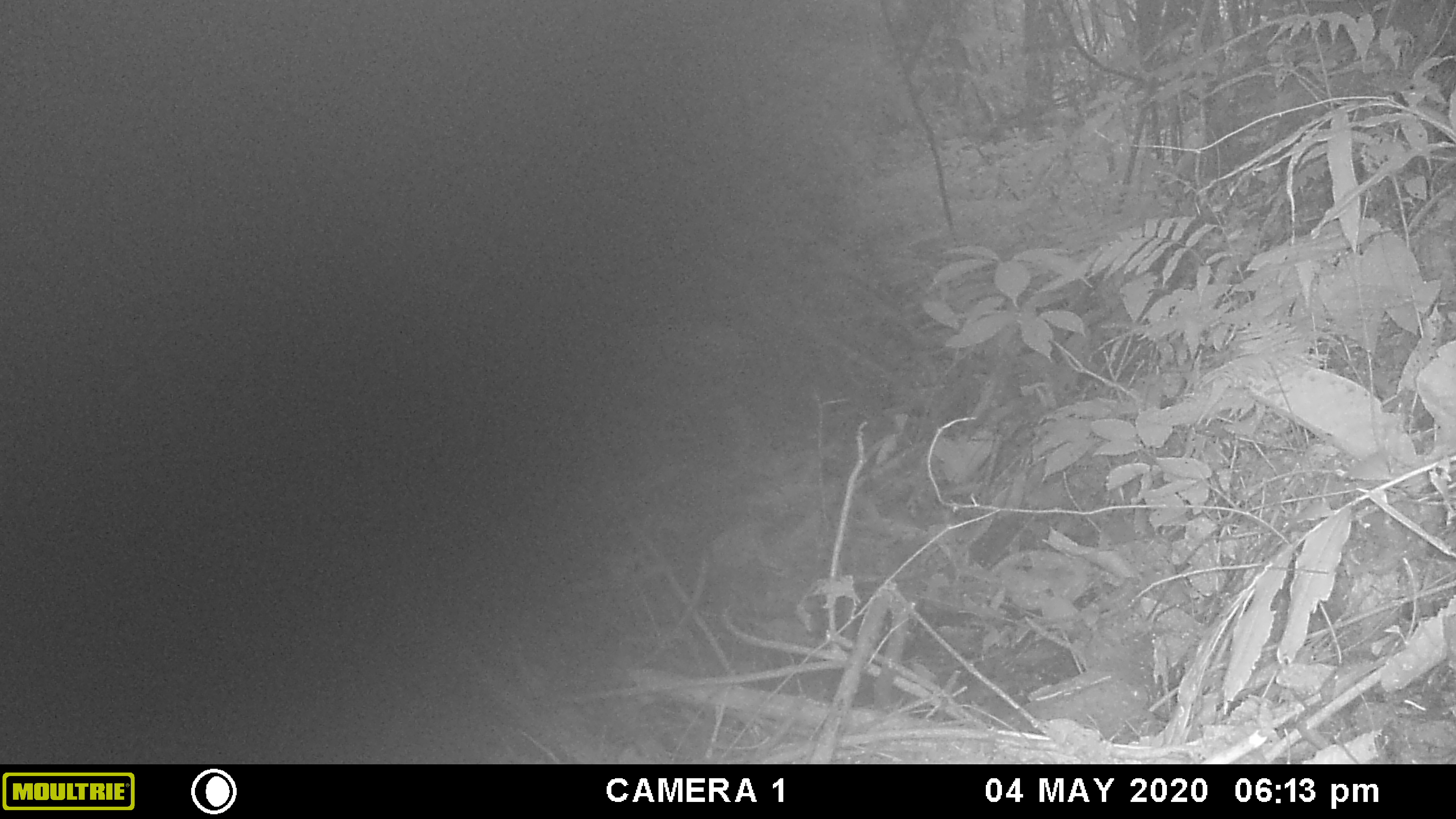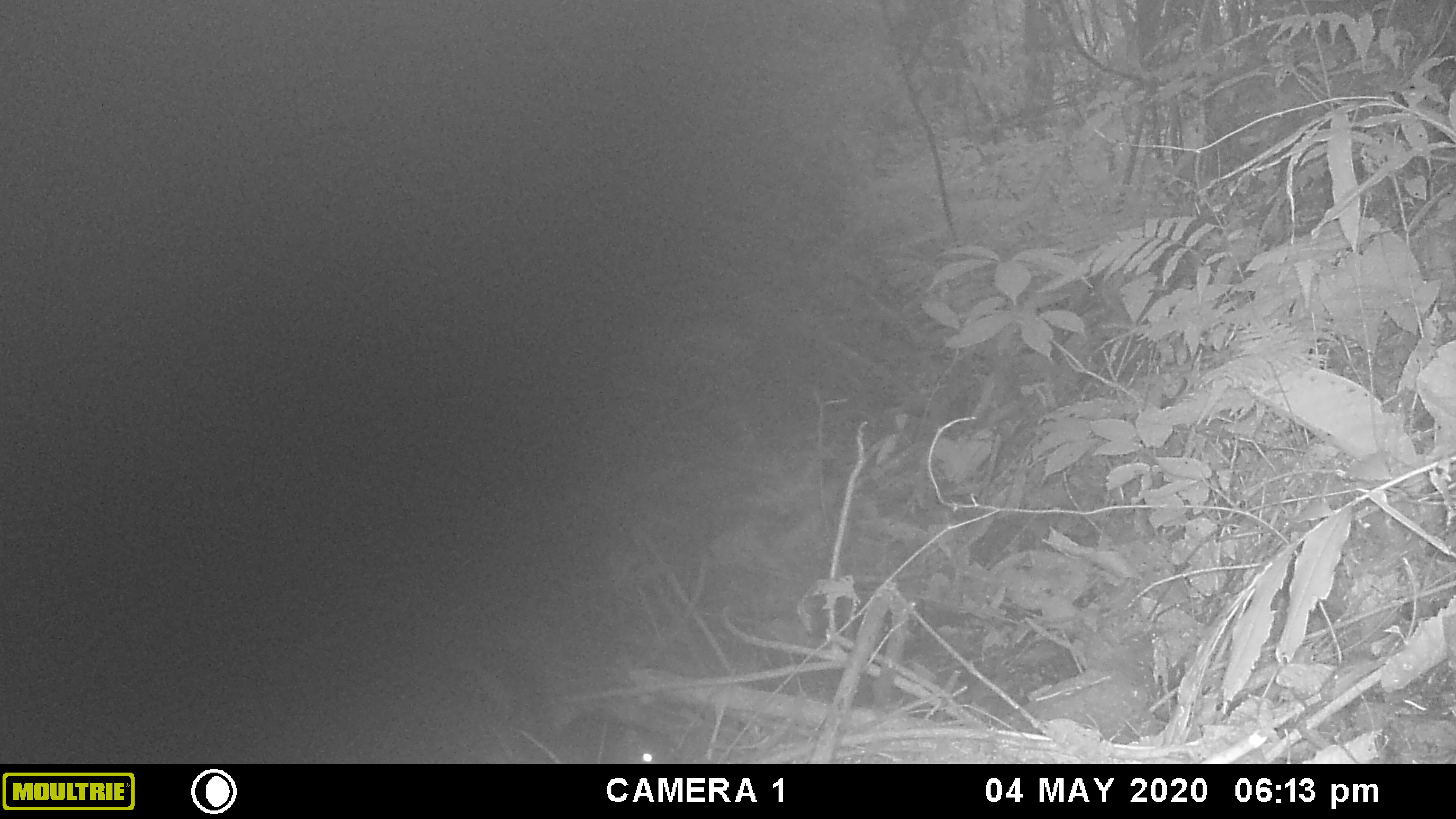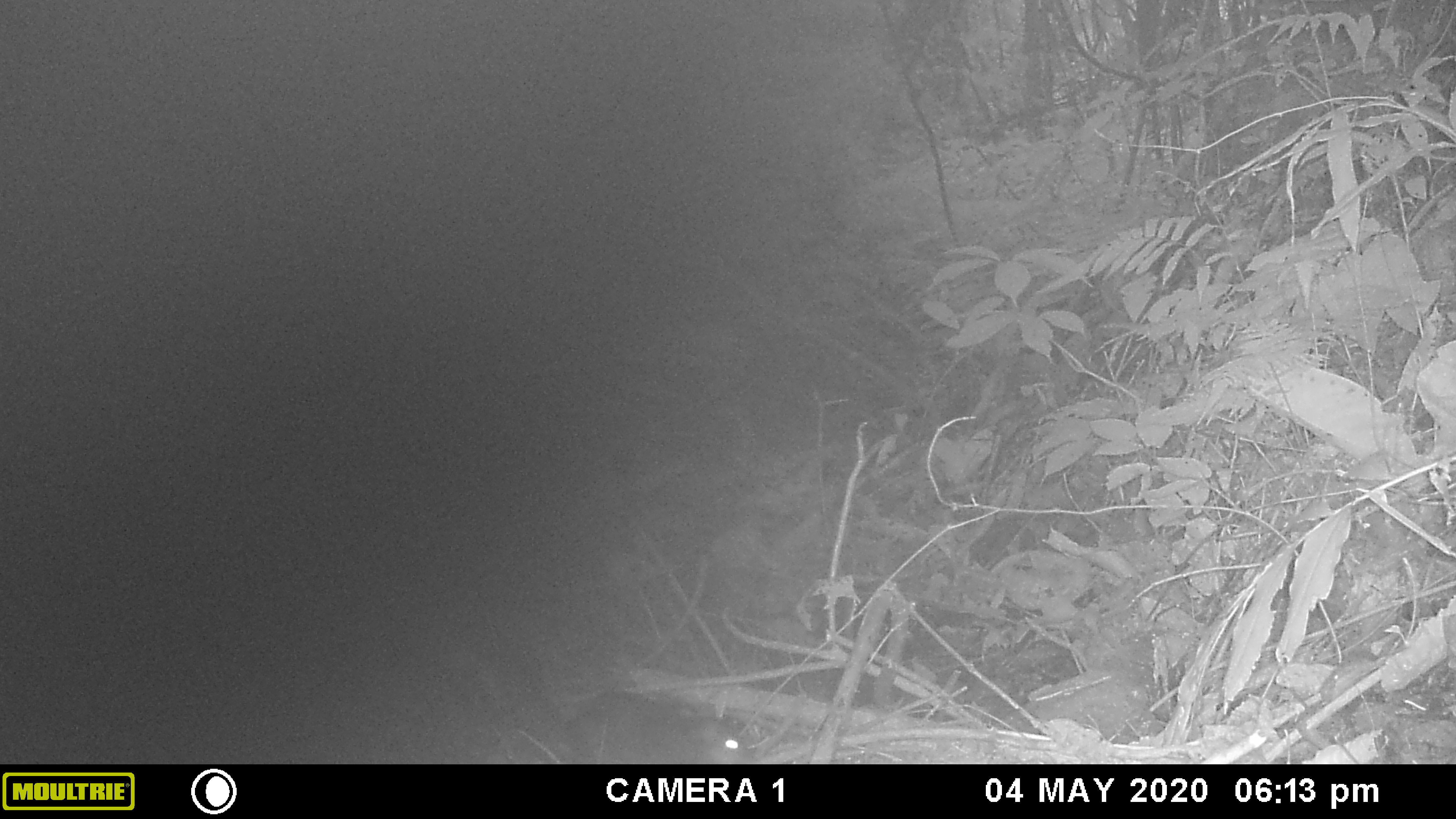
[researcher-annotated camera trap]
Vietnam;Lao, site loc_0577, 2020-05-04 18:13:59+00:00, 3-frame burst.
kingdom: Animalia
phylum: Chordata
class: Mammalia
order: Rodentia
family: Sciuridae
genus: Sciurus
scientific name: Sciurus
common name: squirrel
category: unidentified squirrel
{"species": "unidentified squirrel (squirrel) (Sciurus)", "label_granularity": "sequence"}